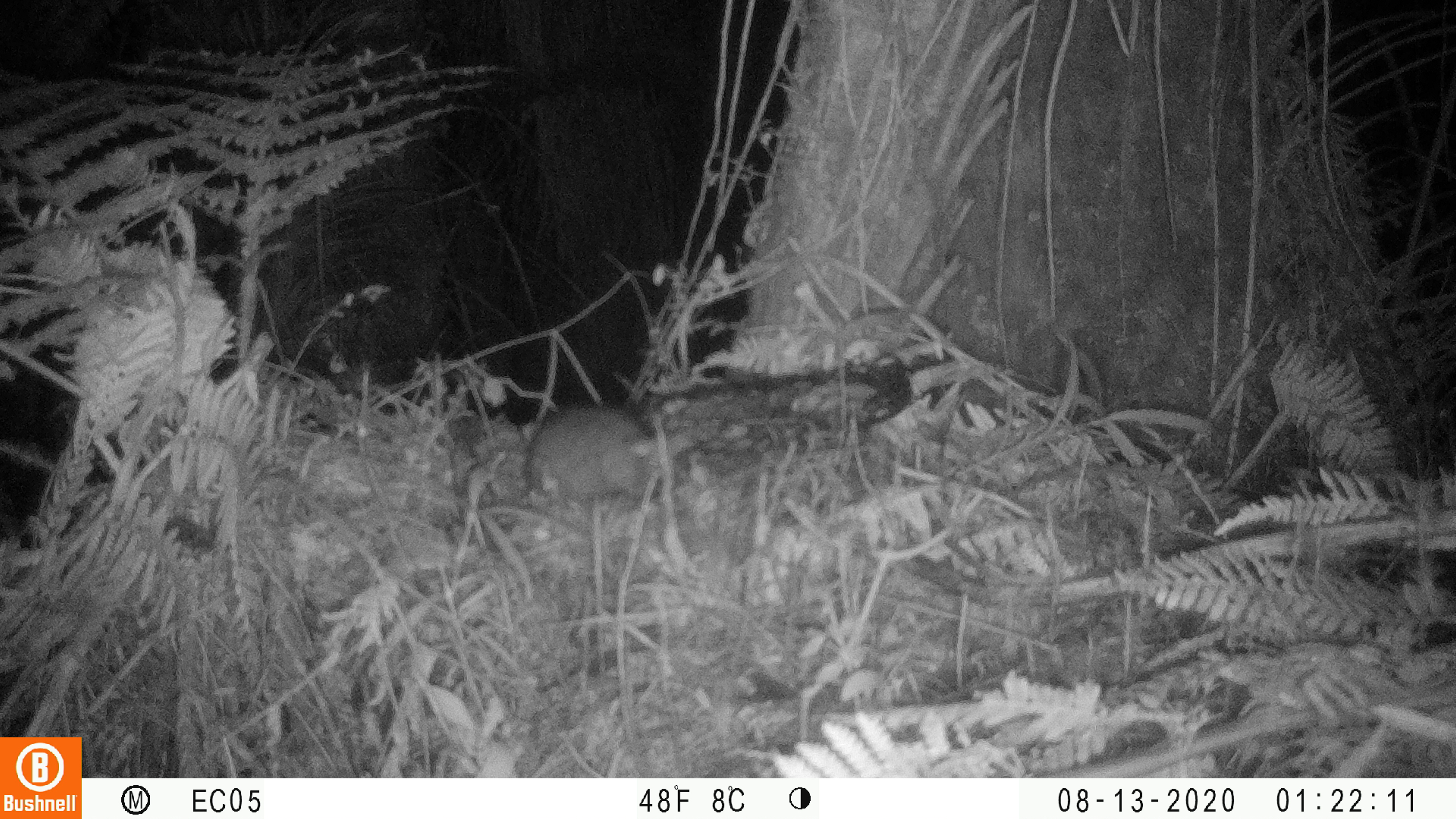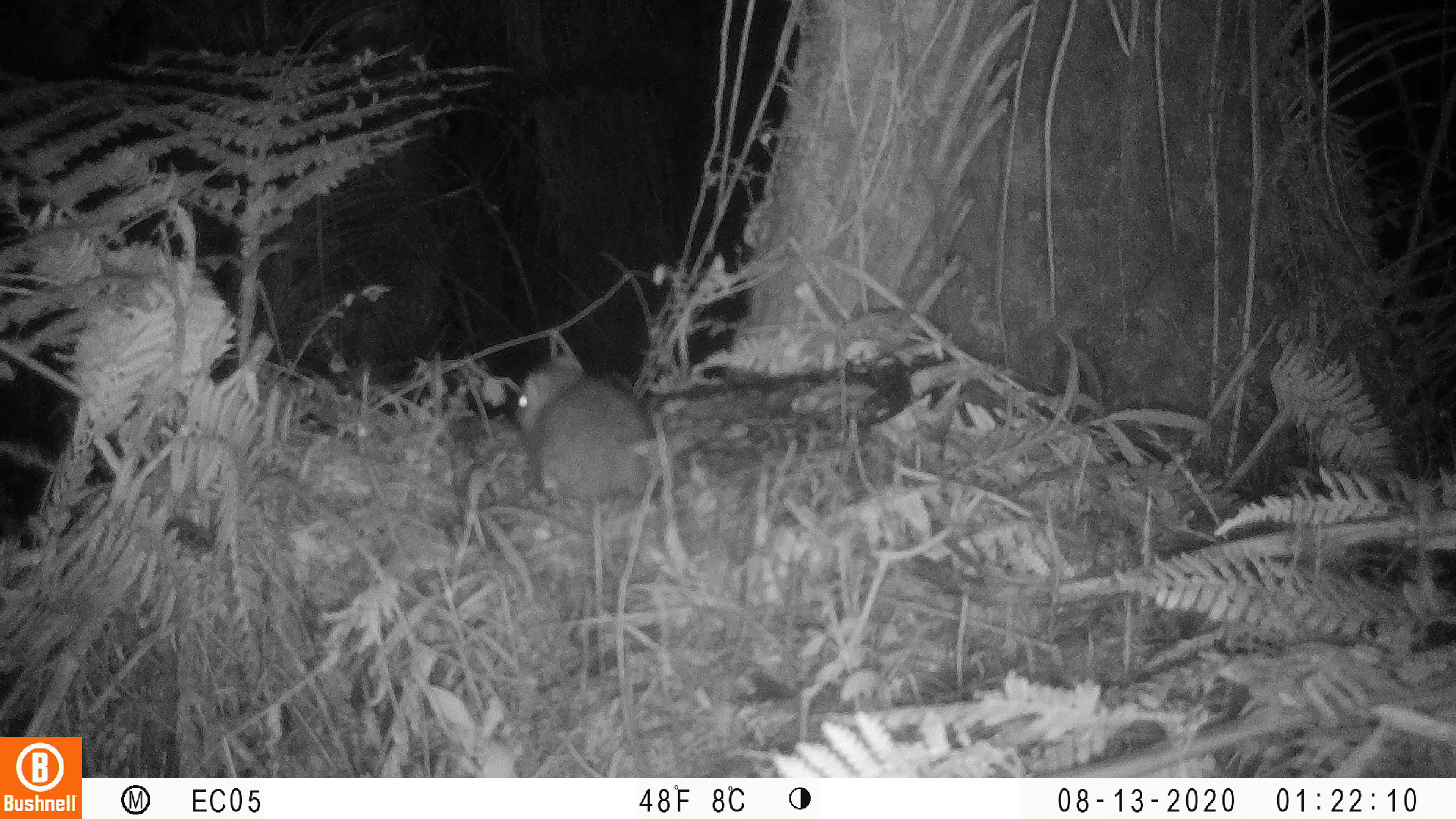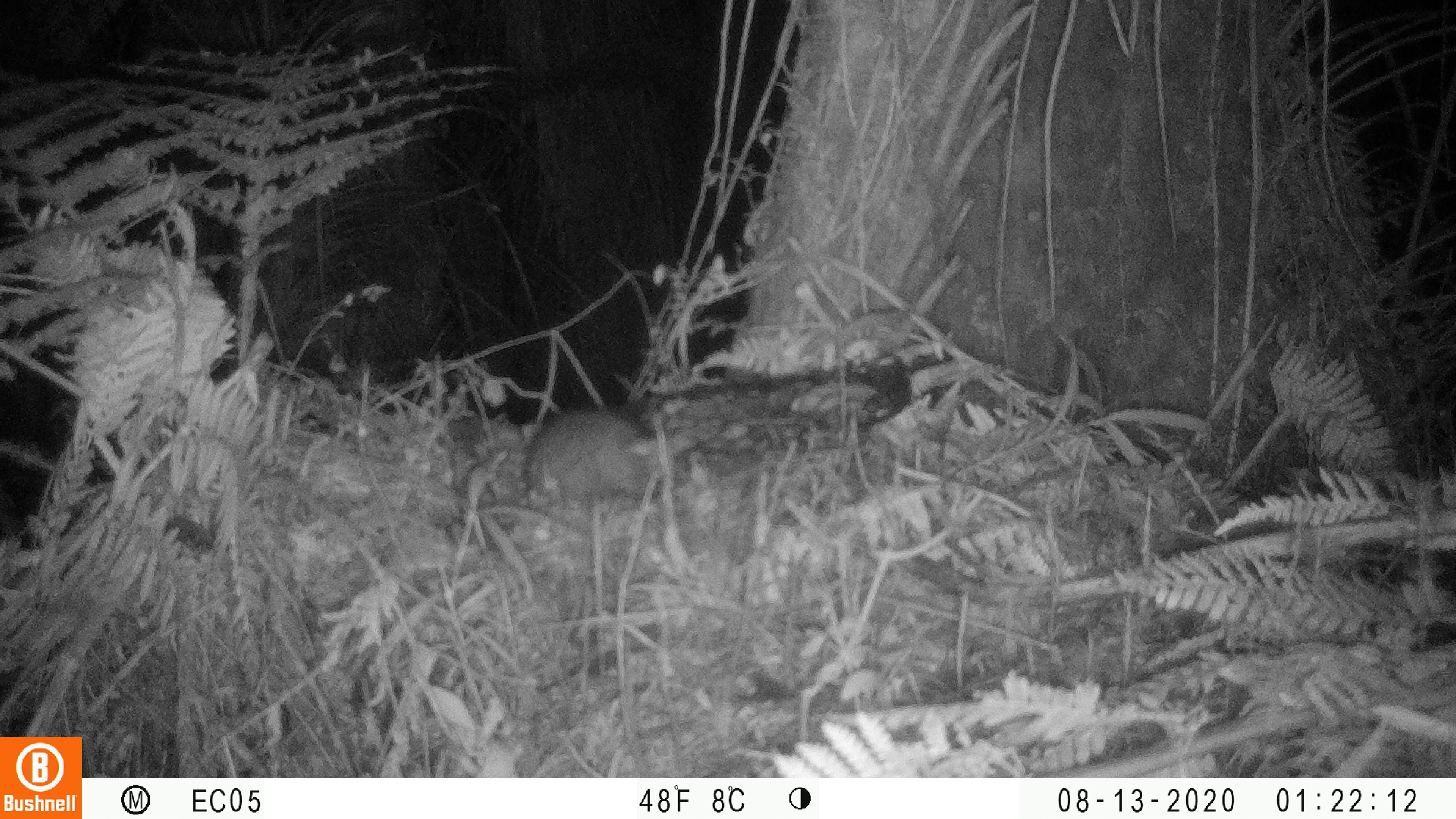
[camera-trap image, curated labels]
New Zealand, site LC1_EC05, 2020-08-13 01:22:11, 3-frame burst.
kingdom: Animalia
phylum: Chordata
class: Mammalia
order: Rodentia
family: Muridae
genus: Rattus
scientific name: Rattus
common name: rat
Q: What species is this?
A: Rat (Rattus).